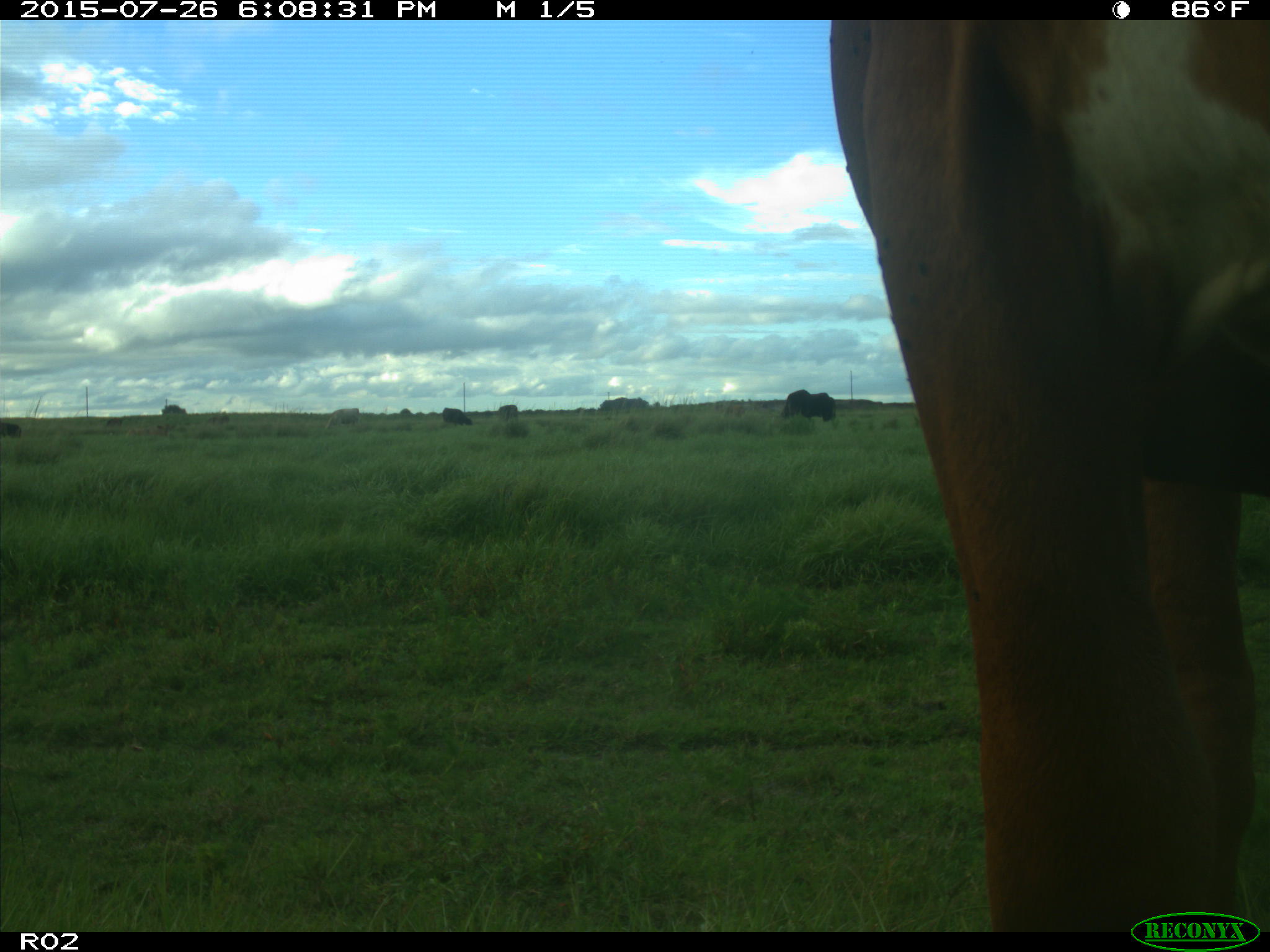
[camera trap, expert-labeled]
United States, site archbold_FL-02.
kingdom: Animalia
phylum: Chordata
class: Mammalia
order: Artiodactyla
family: Bovidae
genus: Bos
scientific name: Bos taurus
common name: domestic cow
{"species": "Bos taurus (domestic cow)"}